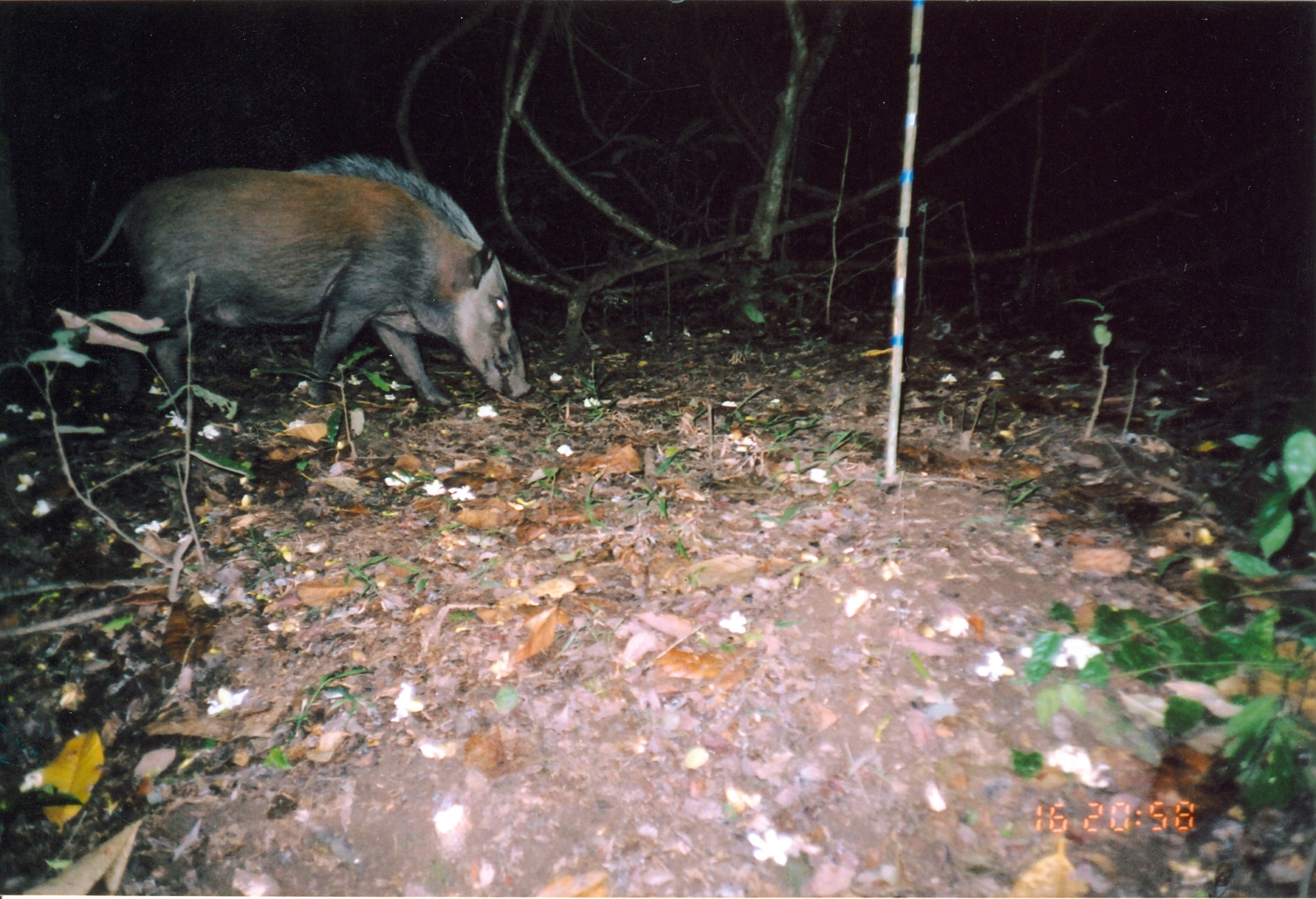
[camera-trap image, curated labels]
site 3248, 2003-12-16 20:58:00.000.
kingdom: Animalia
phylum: Chordata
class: Mammalia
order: Artiodactyla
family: Suidae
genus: Potamochoerus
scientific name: Potamochoerus larvatus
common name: bushpig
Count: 1.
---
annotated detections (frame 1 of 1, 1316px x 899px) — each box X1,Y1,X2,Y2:
potamochoerus larvatus: 81,151,532,418